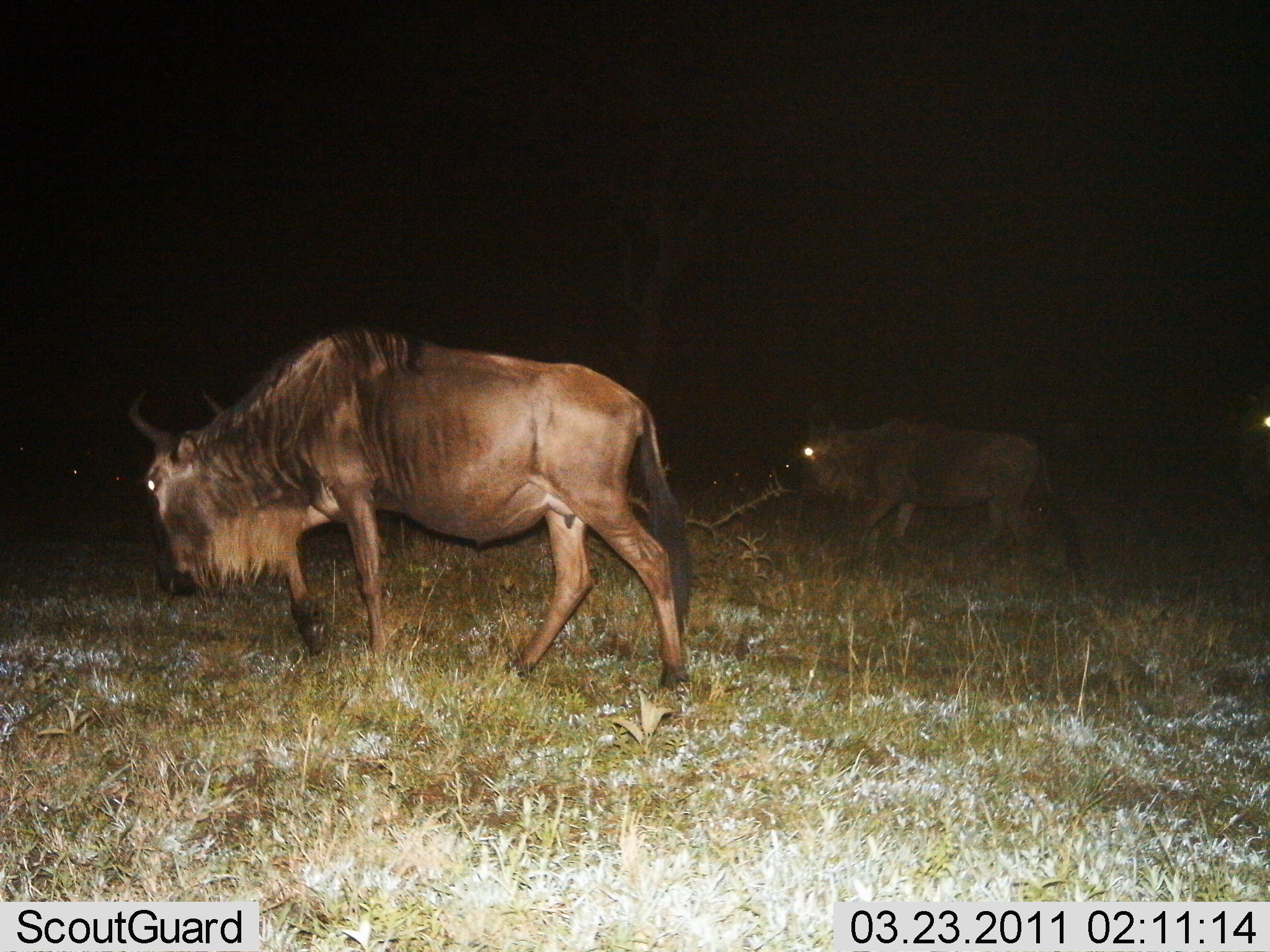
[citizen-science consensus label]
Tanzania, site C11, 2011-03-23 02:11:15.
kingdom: Animalia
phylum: Chordata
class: Mammalia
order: Artiodactyla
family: Bovidae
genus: Connochaetes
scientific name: Connochaetes taurinus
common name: blue wildebeest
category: wildebeest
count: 2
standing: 17%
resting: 0%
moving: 83%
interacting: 0%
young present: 0%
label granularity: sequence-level